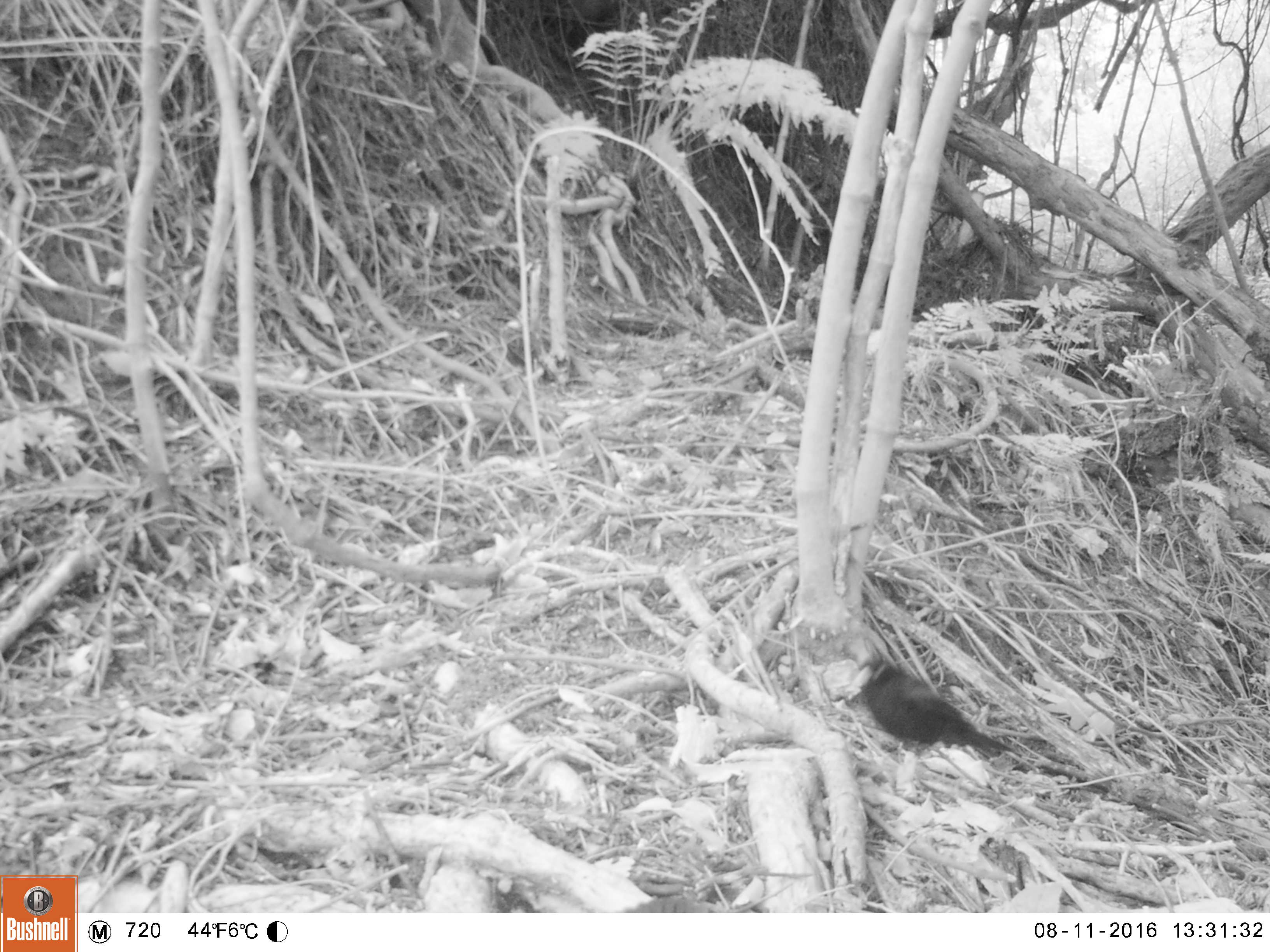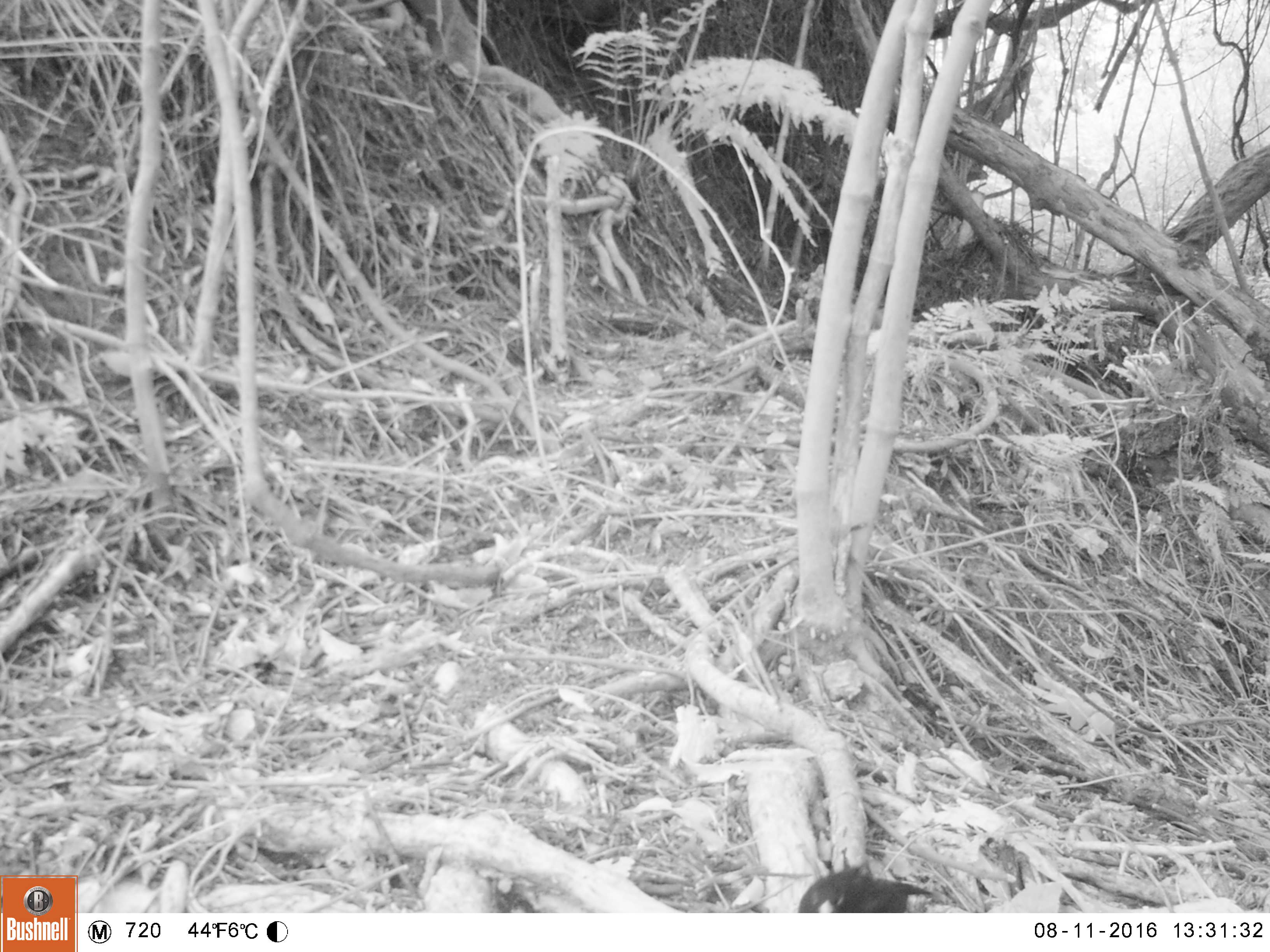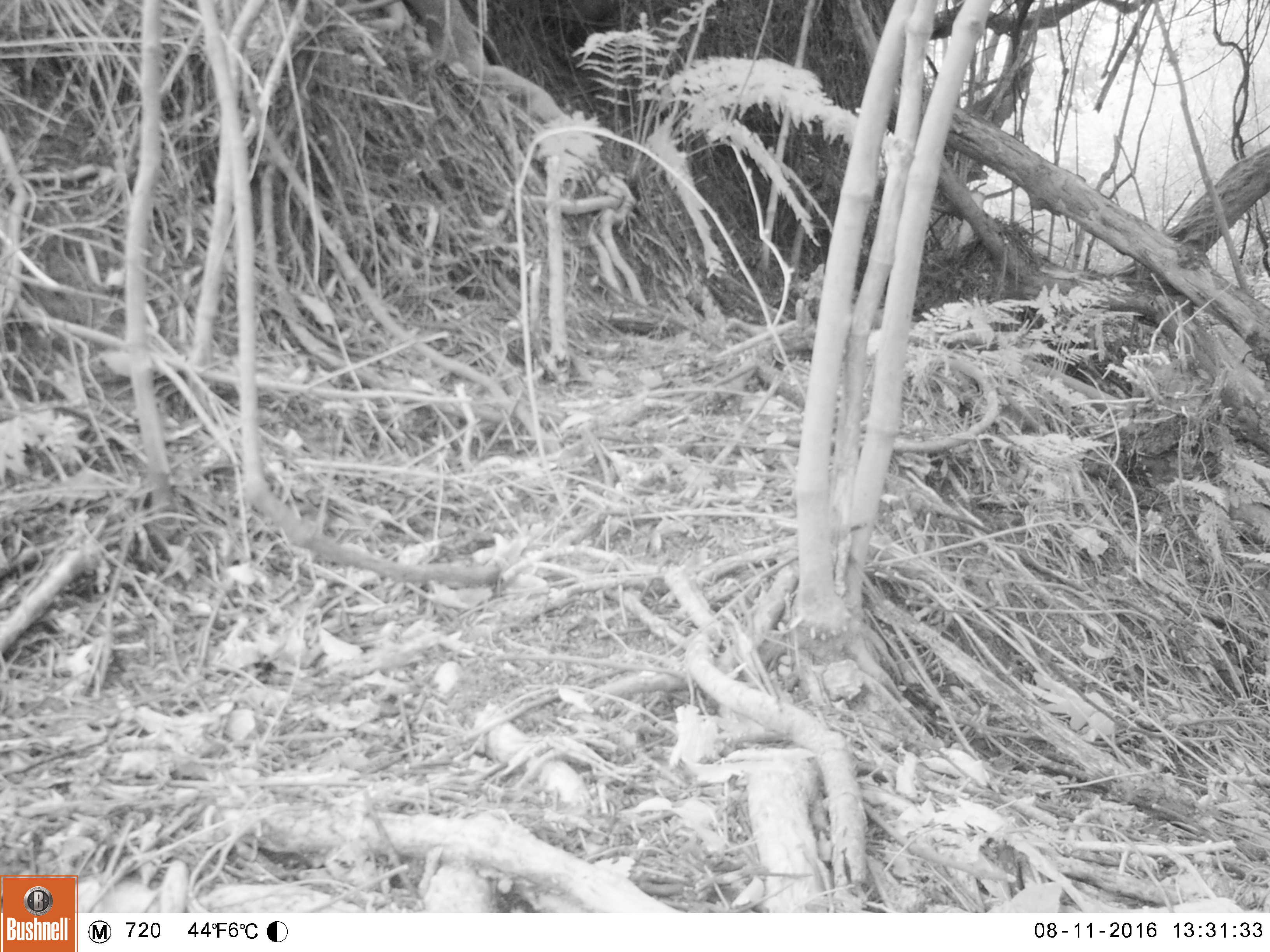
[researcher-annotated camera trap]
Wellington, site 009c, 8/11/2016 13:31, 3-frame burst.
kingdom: Animalia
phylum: Chordata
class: Aves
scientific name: Aves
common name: bird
Bird (Aves).